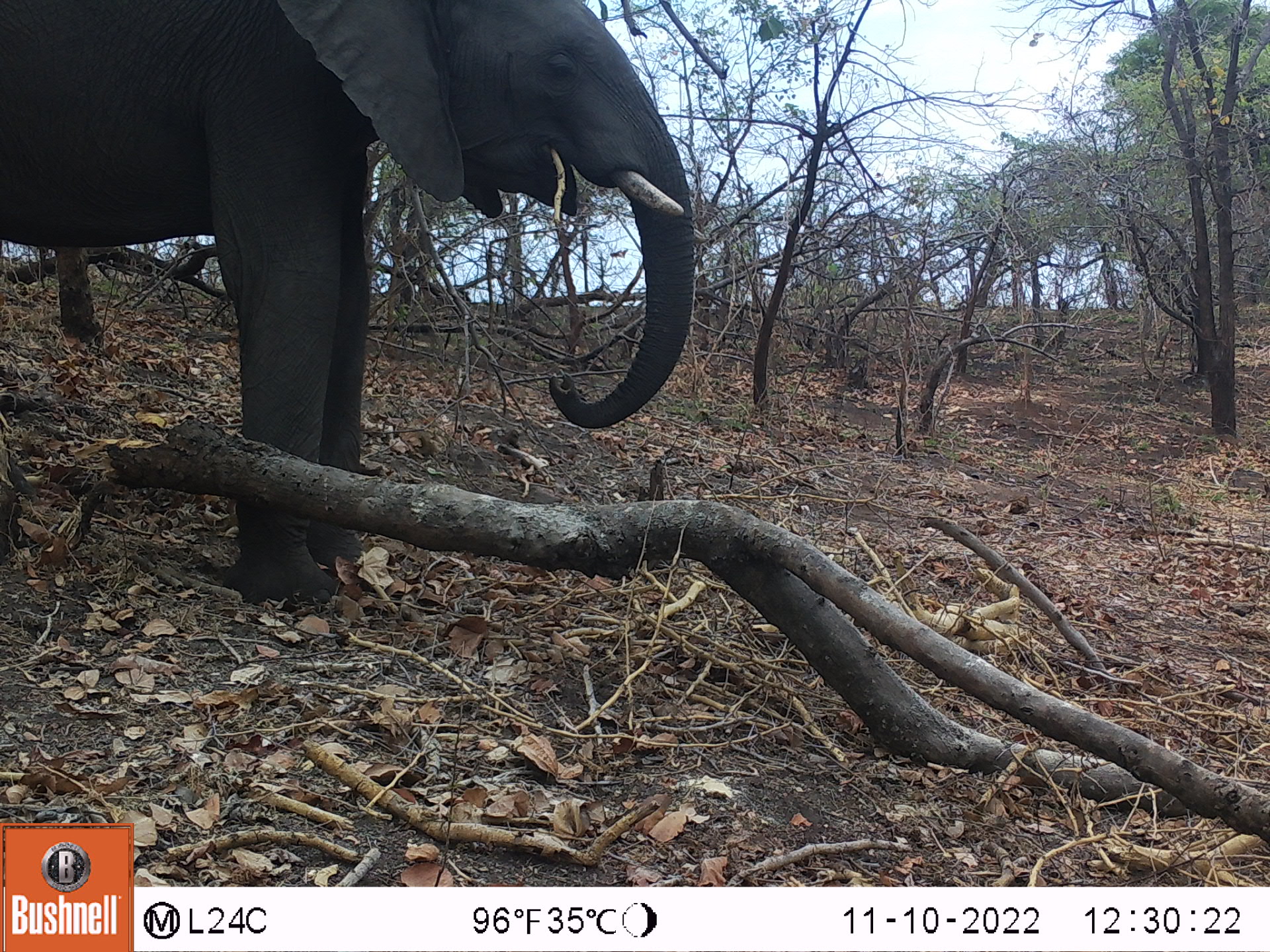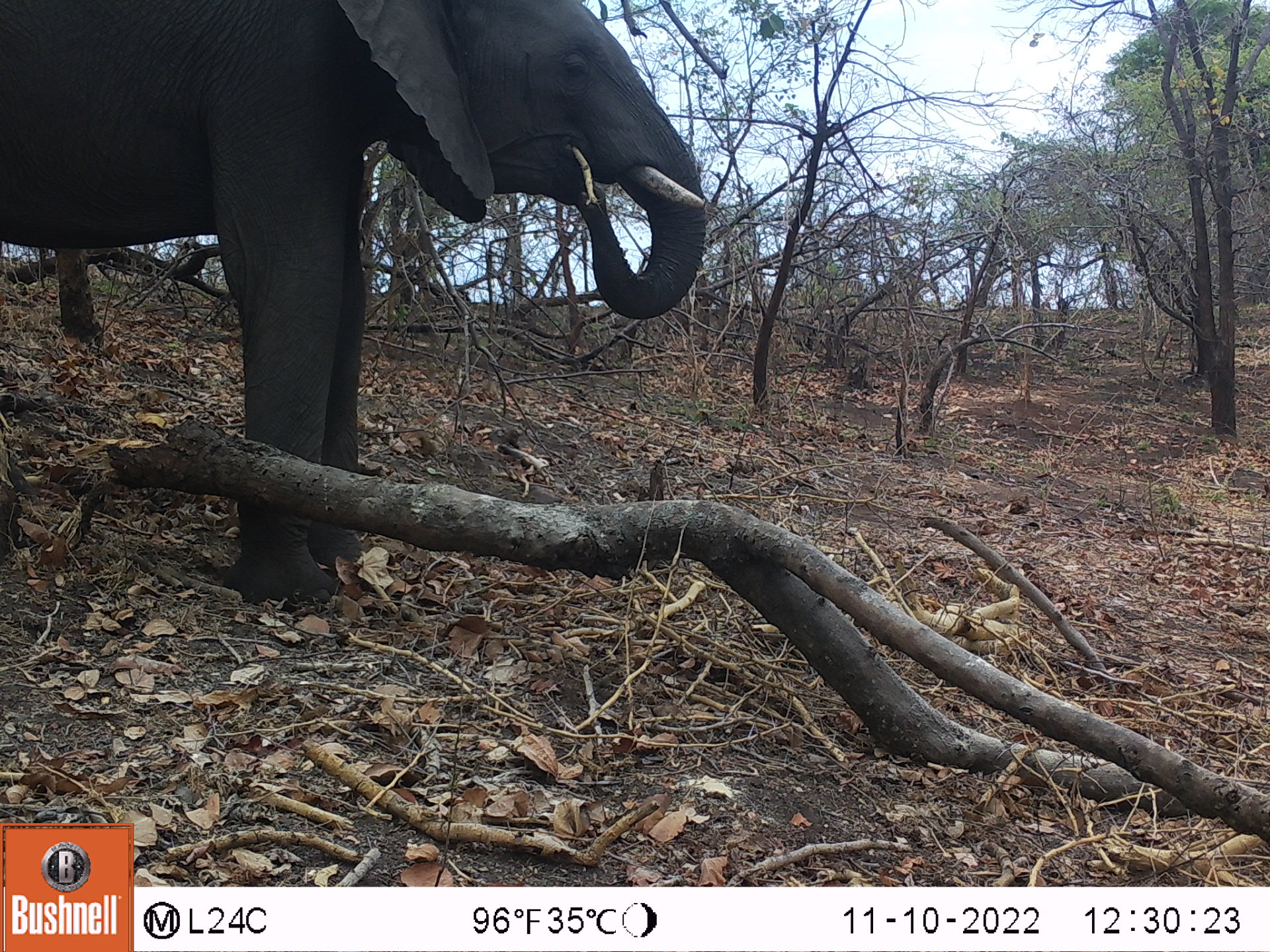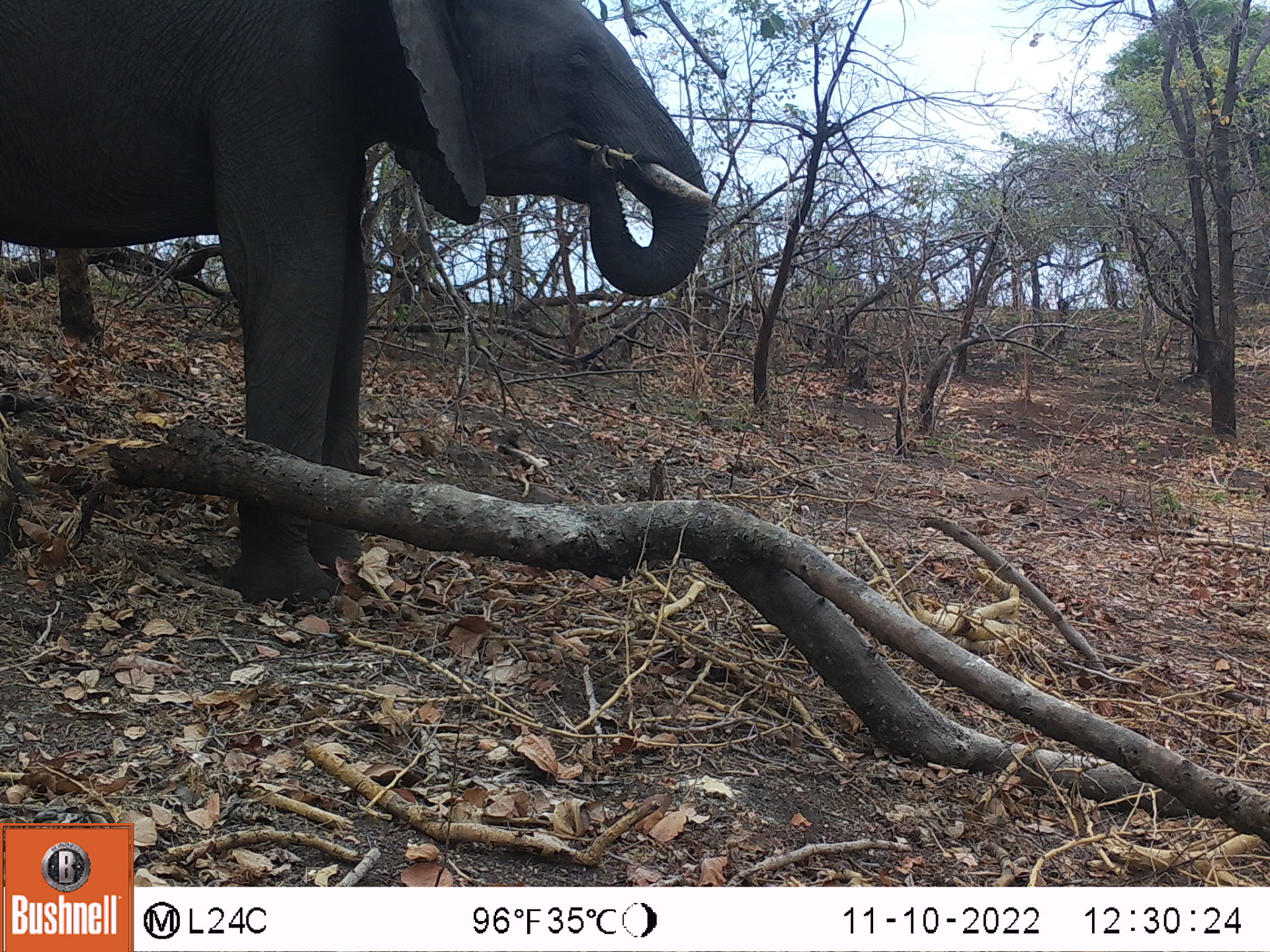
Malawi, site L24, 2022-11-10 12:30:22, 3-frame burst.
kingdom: Animalia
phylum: Chordata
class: Mammalia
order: Proboscidea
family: Elephantidae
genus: Loxodonta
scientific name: Loxodonta africana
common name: african savanna elephant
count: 1